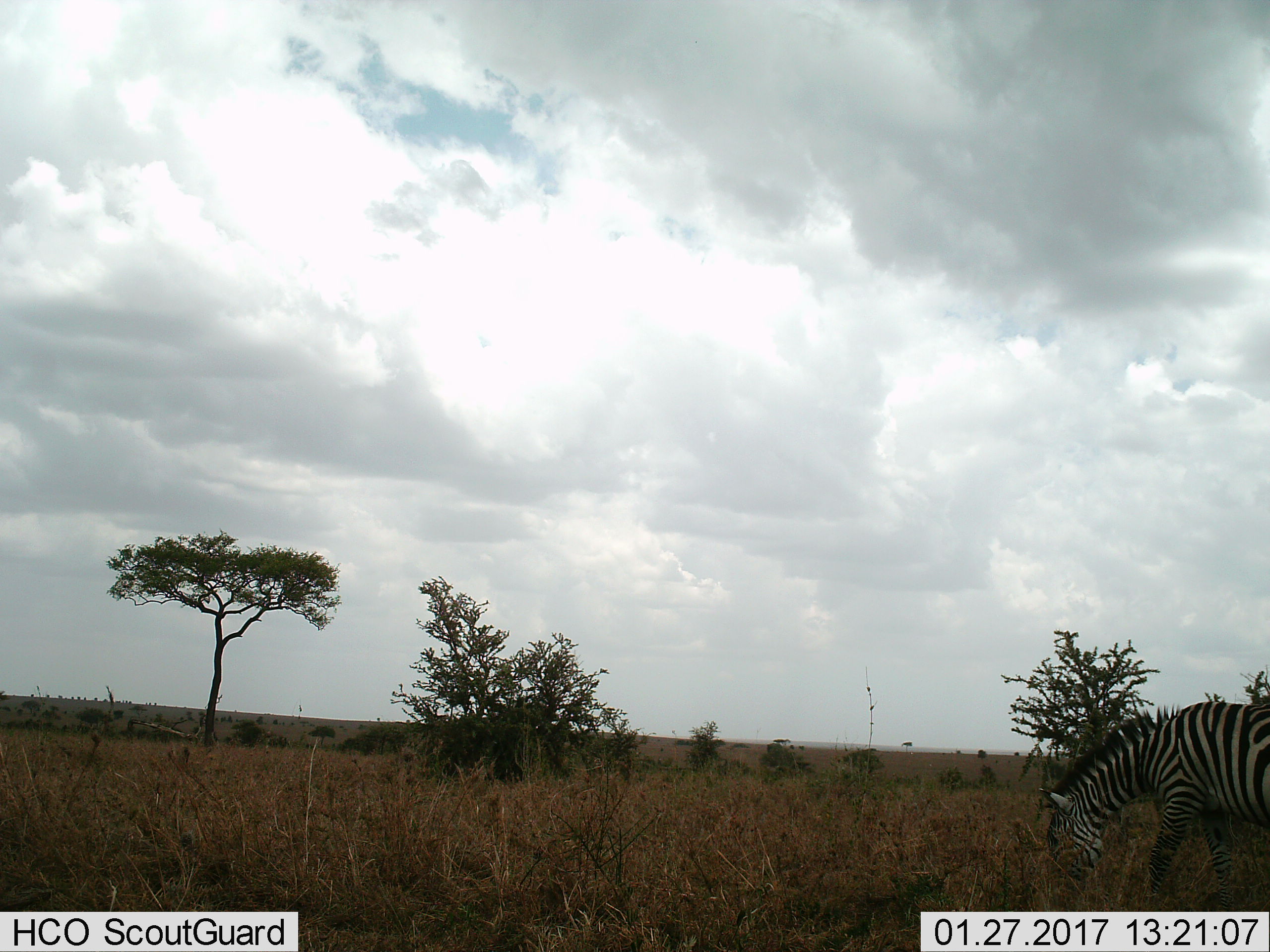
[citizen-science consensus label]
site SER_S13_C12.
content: unidentified animal